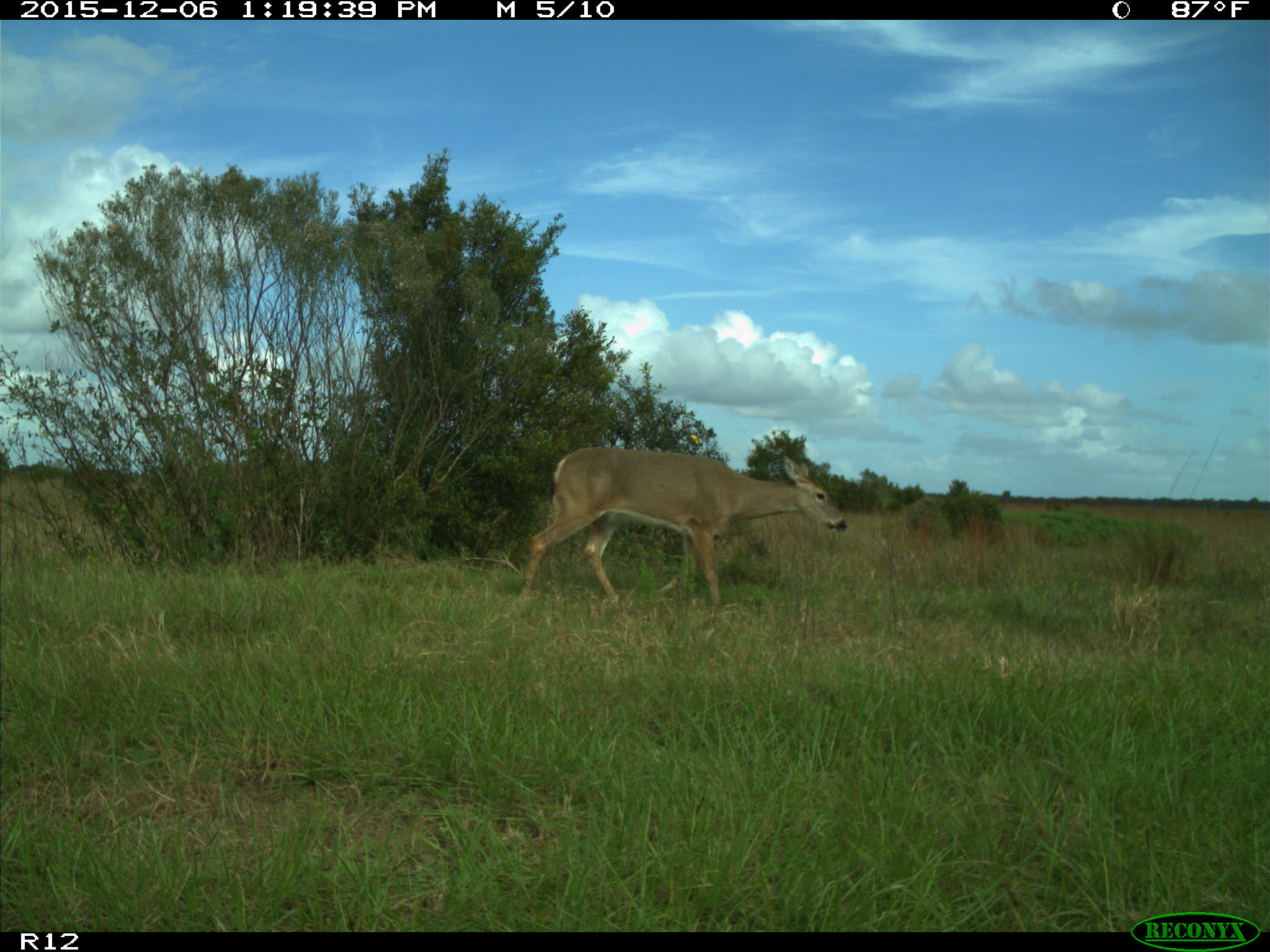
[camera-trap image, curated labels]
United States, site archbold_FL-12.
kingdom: Animalia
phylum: Chordata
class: Mammalia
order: Artiodactyla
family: Cervidae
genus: Odocoileus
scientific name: Odocoileus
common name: deer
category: unidentified deer